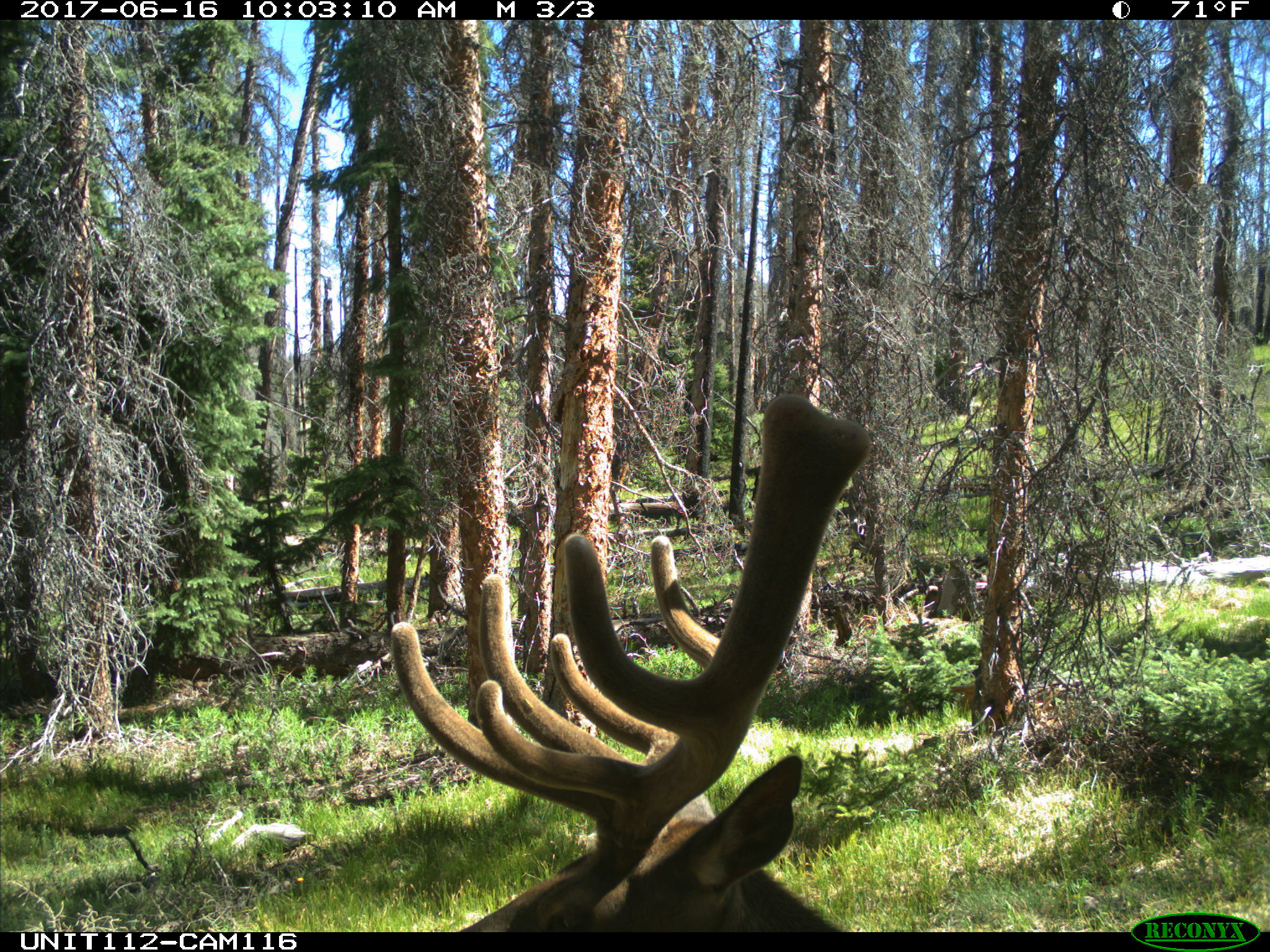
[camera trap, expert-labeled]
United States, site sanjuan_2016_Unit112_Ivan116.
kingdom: Animalia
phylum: Chordata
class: Mammalia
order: Artiodactyla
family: Cervidae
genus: Cervus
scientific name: Cervus elaphus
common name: red deer